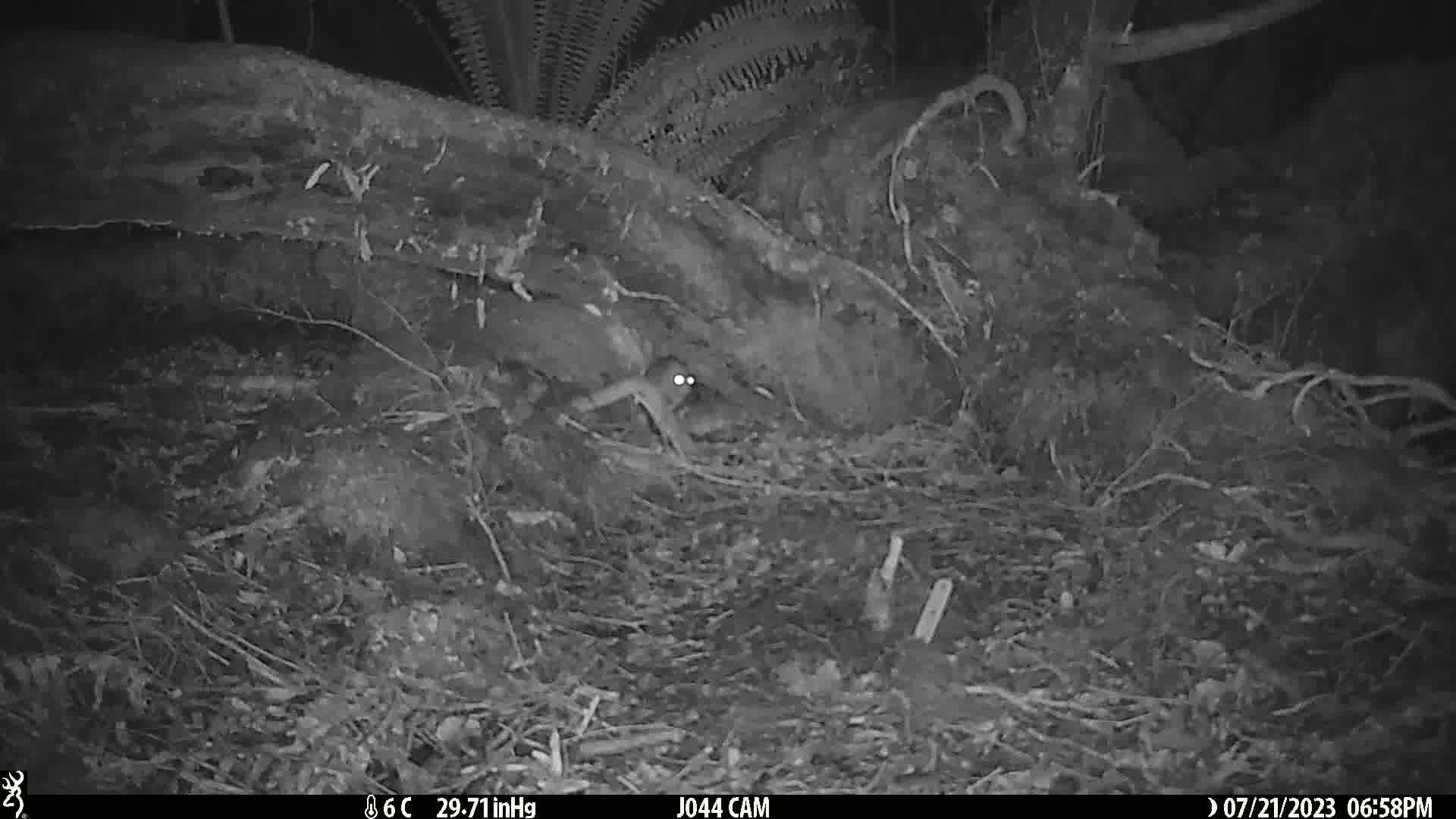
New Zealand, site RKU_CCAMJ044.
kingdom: Animalia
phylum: Chordata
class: Mammalia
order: Rodentia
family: Muridae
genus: Rattus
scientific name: Rattus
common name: rat